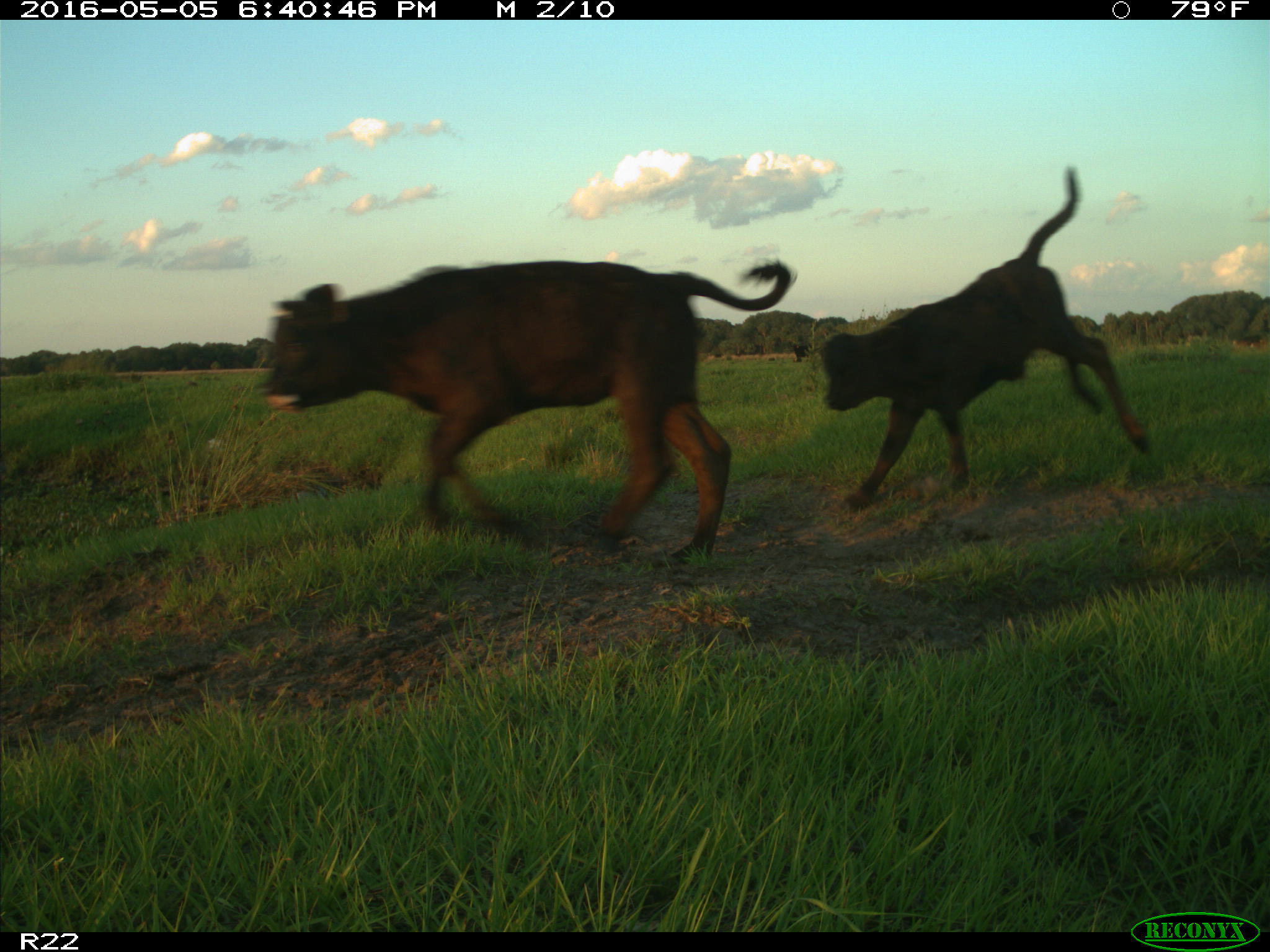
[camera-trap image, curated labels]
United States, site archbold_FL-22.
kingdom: Animalia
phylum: Chordata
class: Mammalia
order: Artiodactyla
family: Bovidae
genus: Bos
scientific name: Bos taurus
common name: domestic cow